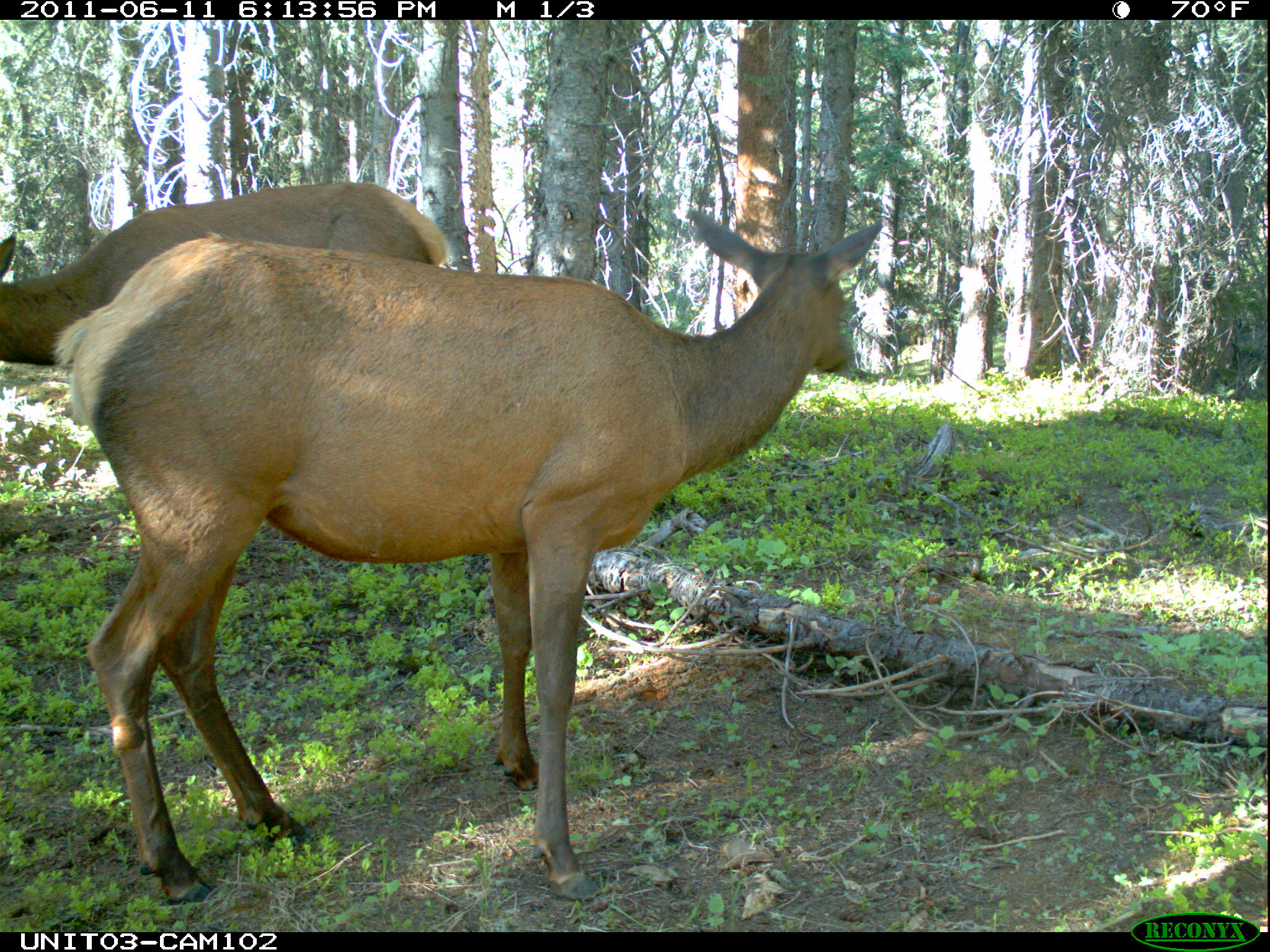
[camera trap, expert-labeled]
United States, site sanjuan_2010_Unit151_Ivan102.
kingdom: Animalia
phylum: Chordata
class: Mammalia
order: Artiodactyla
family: Cervidae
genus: Cervus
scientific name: Cervus elaphus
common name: red deer